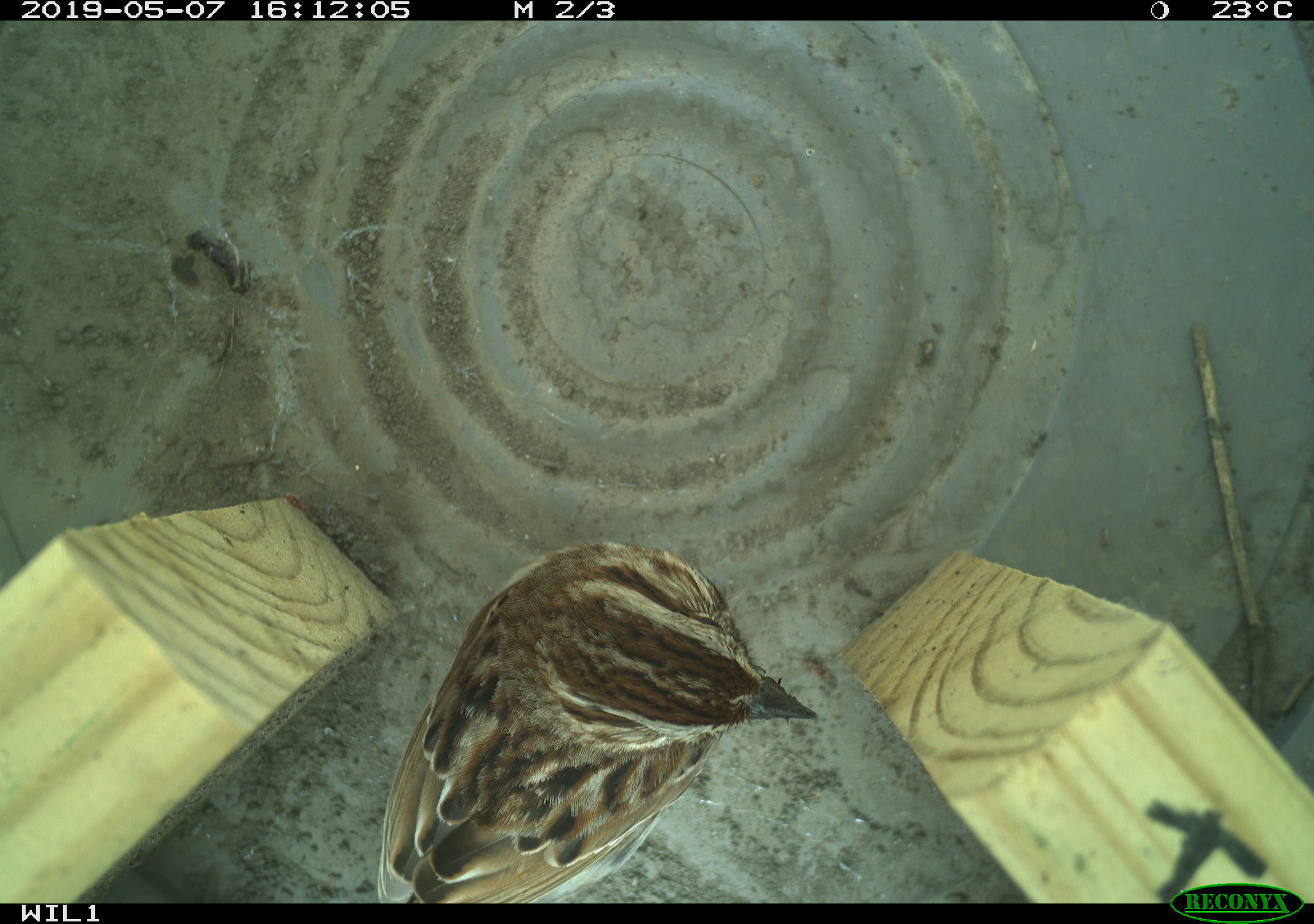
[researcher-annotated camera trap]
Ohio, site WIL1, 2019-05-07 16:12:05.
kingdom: Animalia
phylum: Chordata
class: Aves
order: Passeriformes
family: Passerellidae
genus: Melospiza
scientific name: Melospiza melodia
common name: song sparrow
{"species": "song sparrow (Melospiza melodia)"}